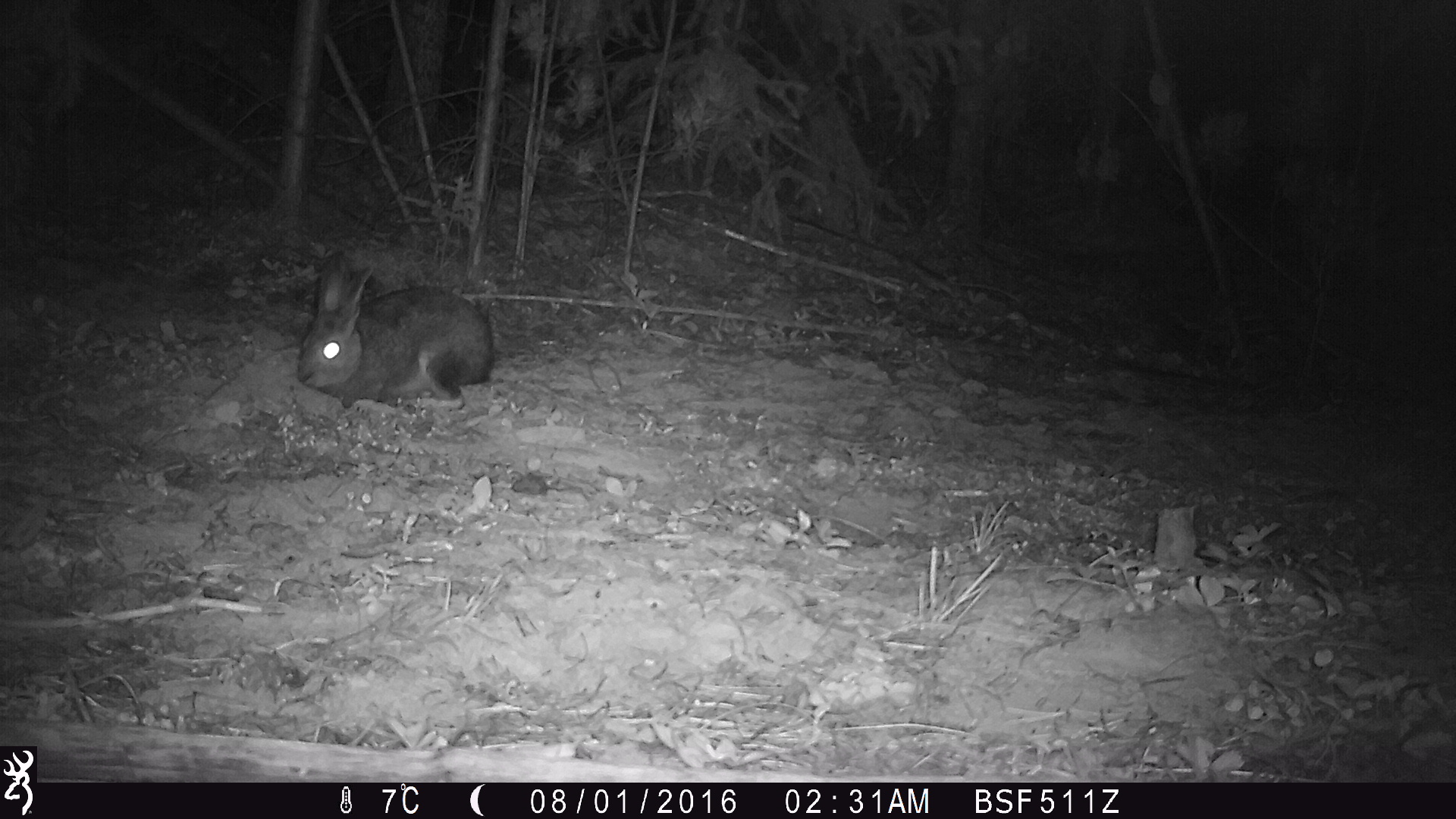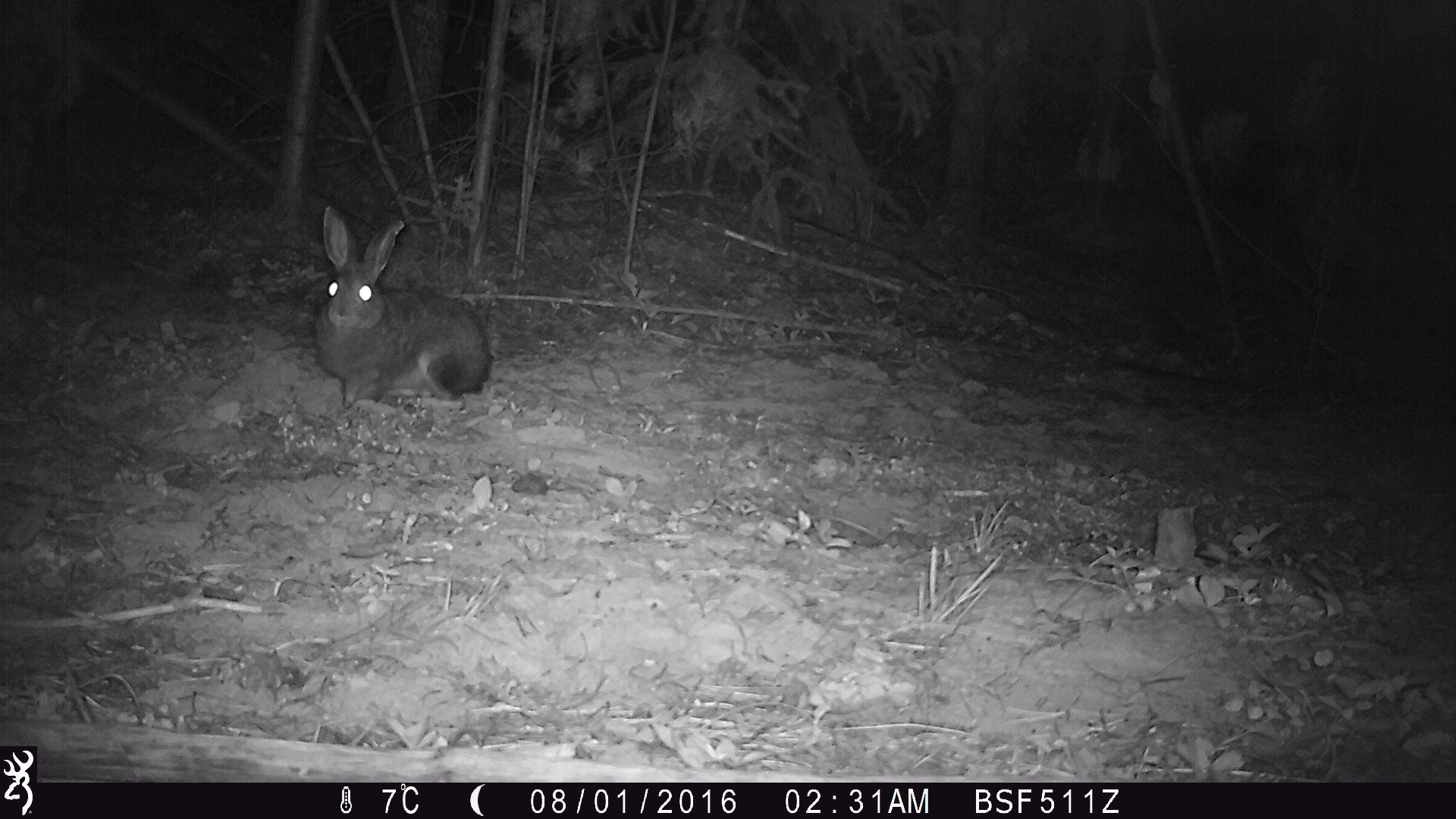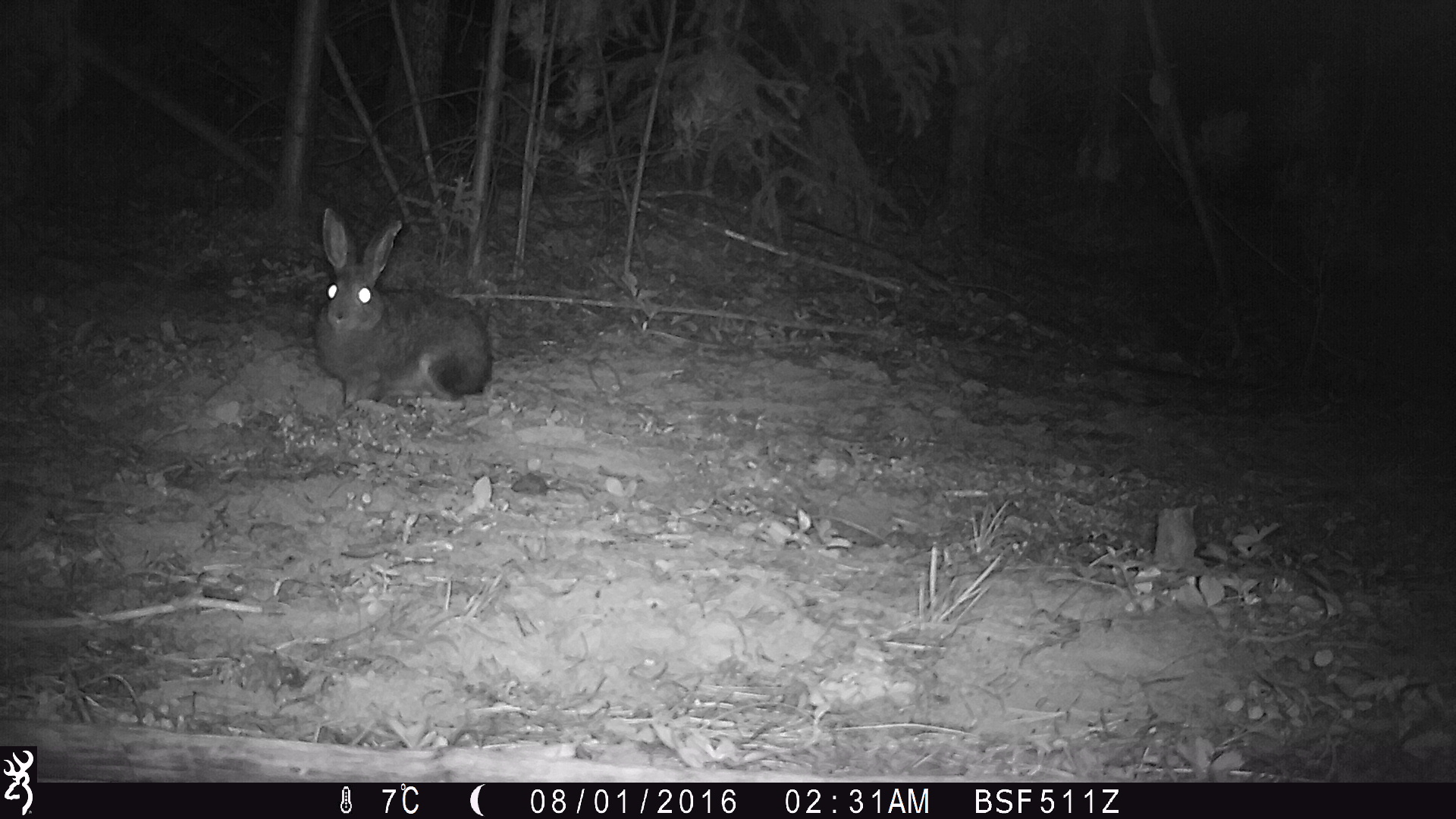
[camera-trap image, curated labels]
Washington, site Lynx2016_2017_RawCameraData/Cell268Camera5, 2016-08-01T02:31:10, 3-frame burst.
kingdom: Animalia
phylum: Chordata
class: Mammalia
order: Lagomorpha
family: Leporidae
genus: Lepus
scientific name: Lepus americanus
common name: snowshoe hare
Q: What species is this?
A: Lepus americanus (snowshoe hare).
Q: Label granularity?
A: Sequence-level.